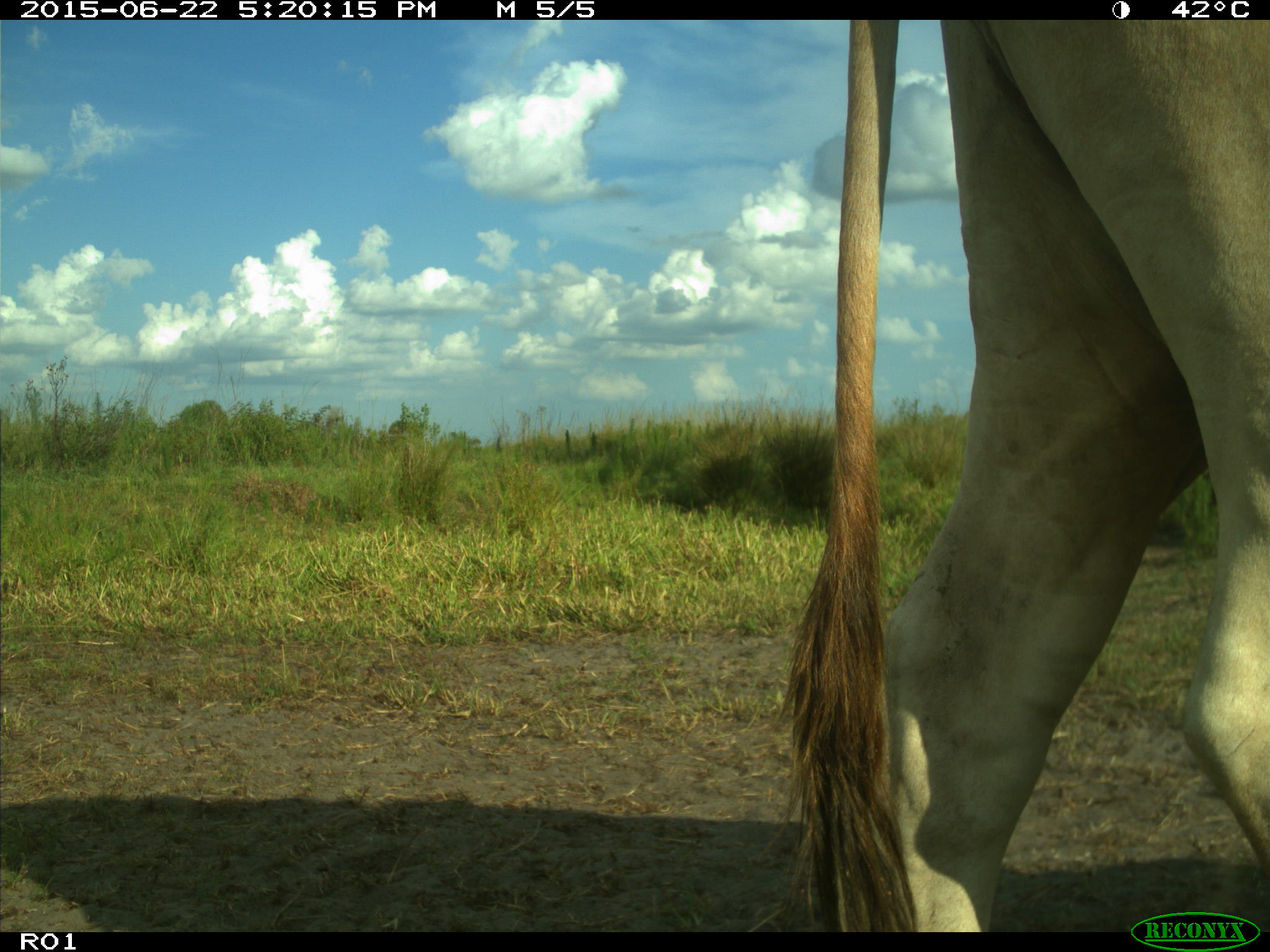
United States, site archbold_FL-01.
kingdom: Animalia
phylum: Chordata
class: Mammalia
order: Artiodactyla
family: Bovidae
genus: Bos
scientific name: Bos taurus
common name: domestic cow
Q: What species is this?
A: Bos taurus (domestic cow).